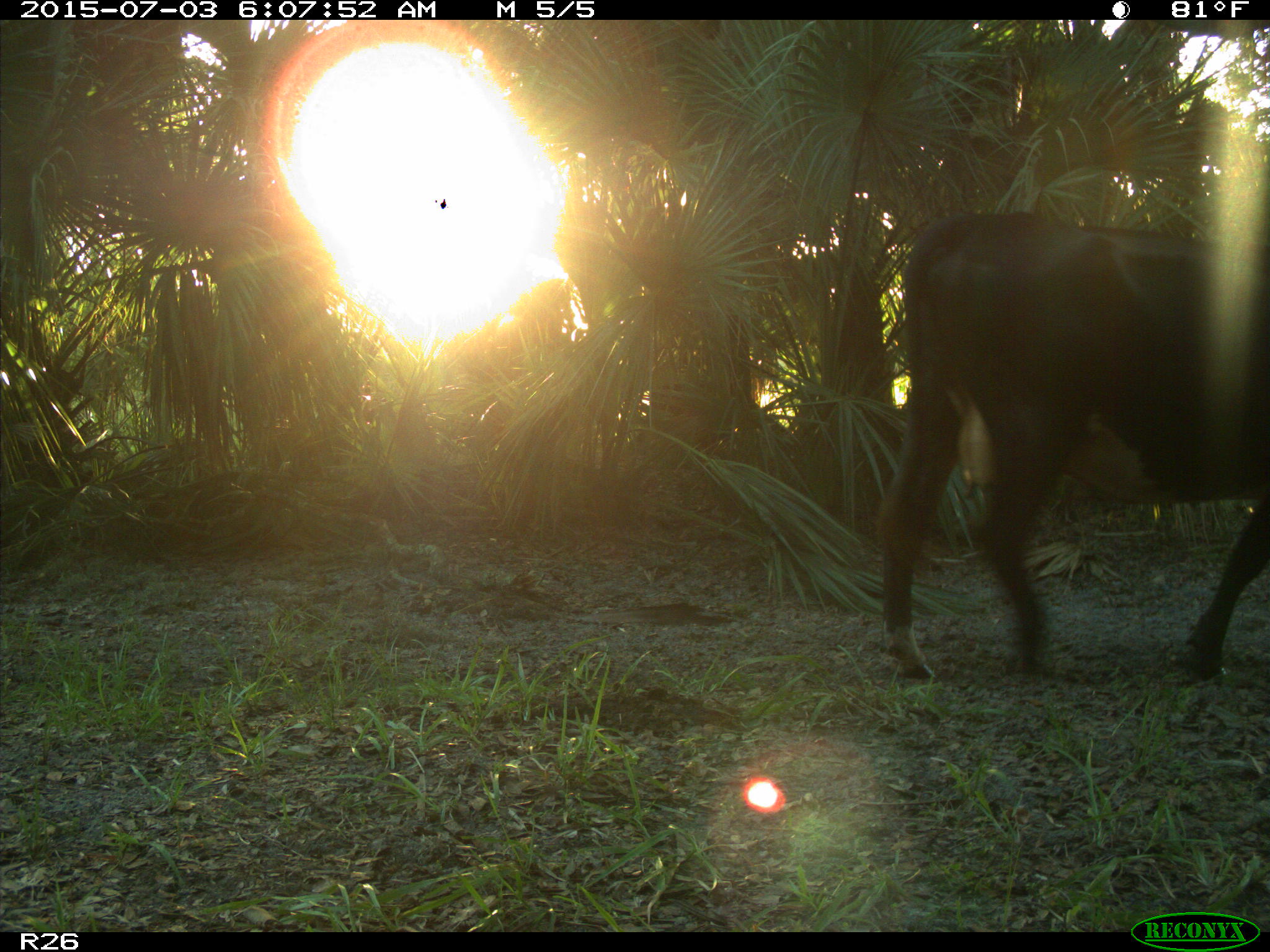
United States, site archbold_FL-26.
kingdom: Animalia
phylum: Chordata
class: Mammalia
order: Artiodactyla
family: Bovidae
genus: Bos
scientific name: Bos taurus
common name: domestic cow